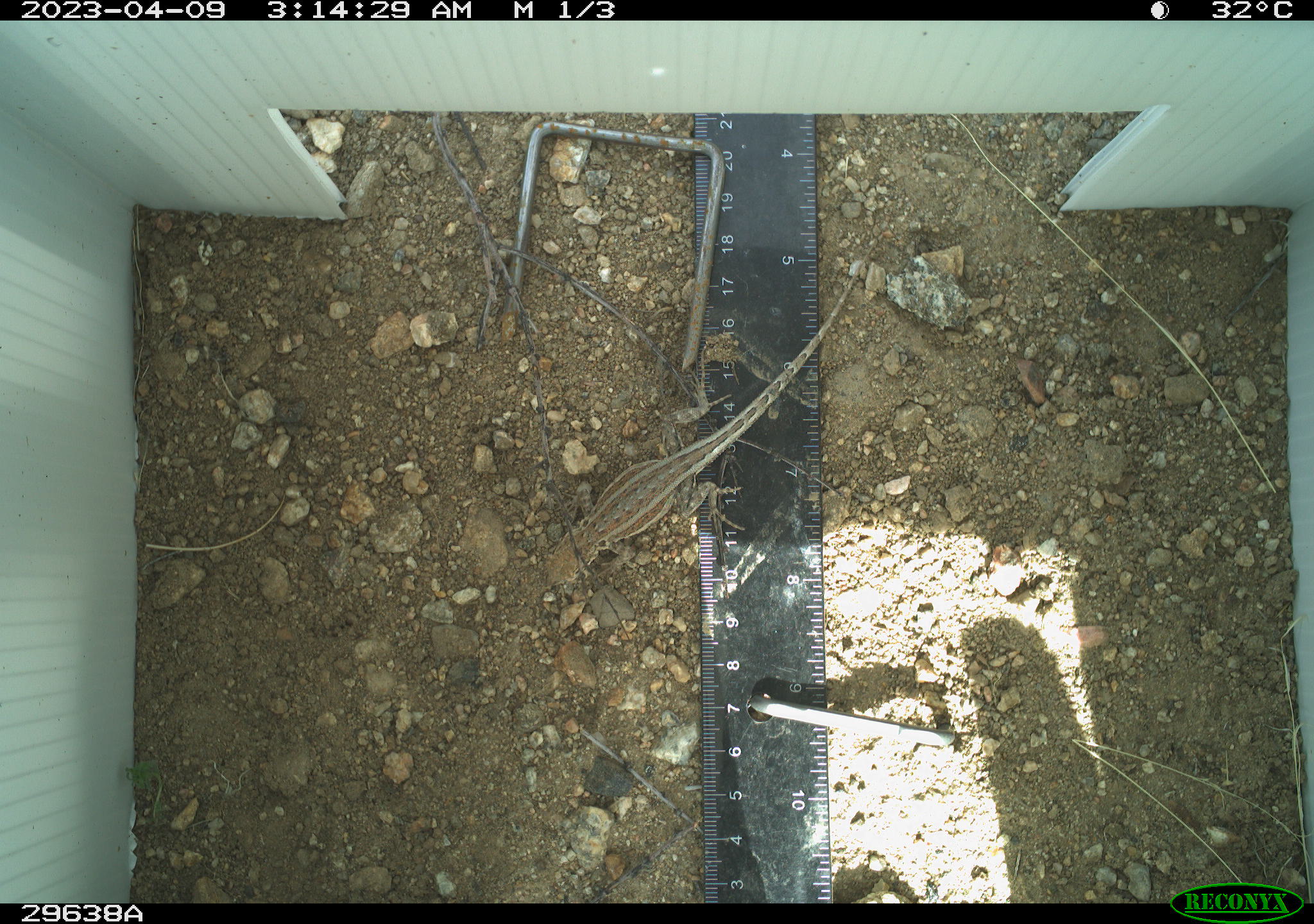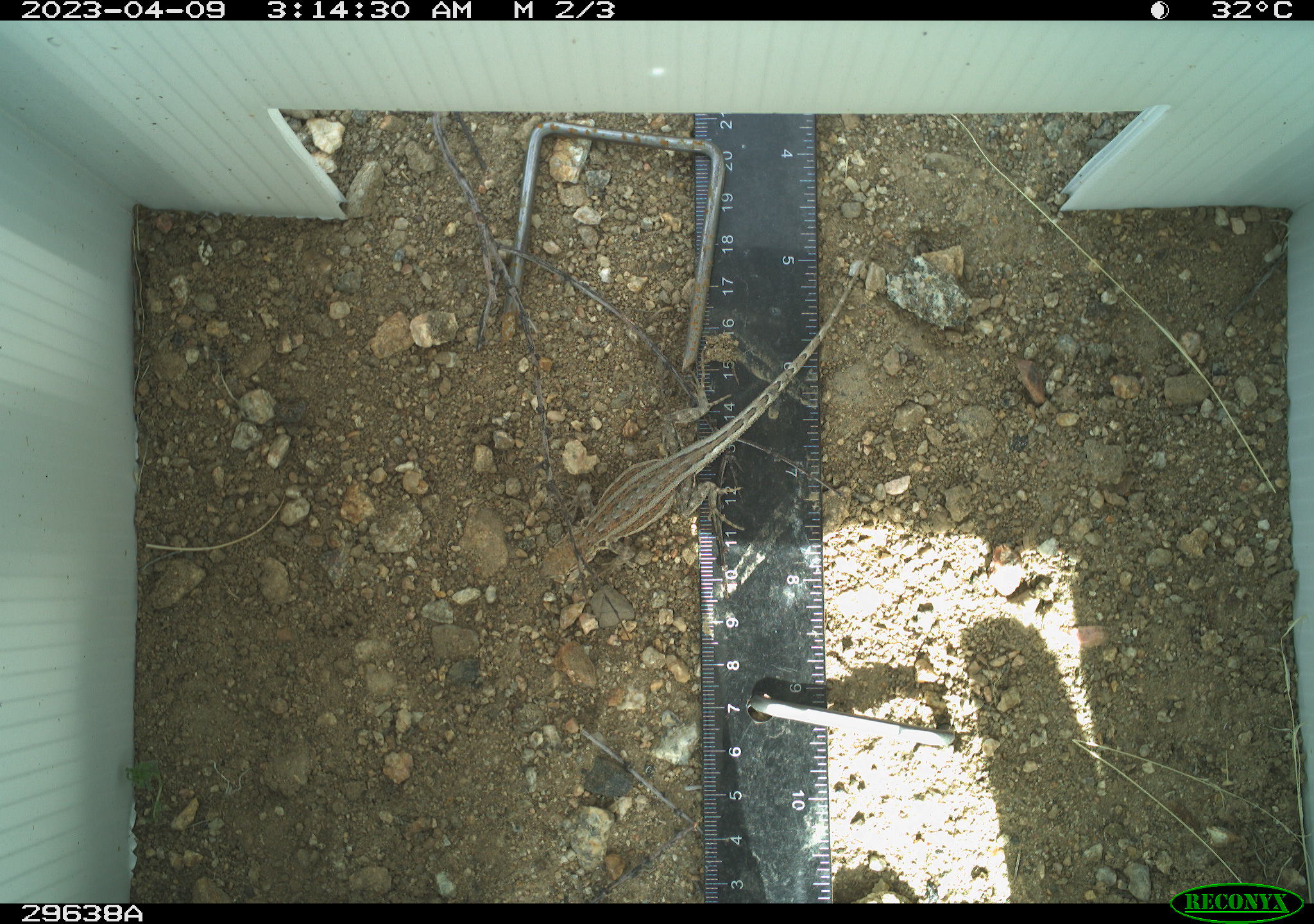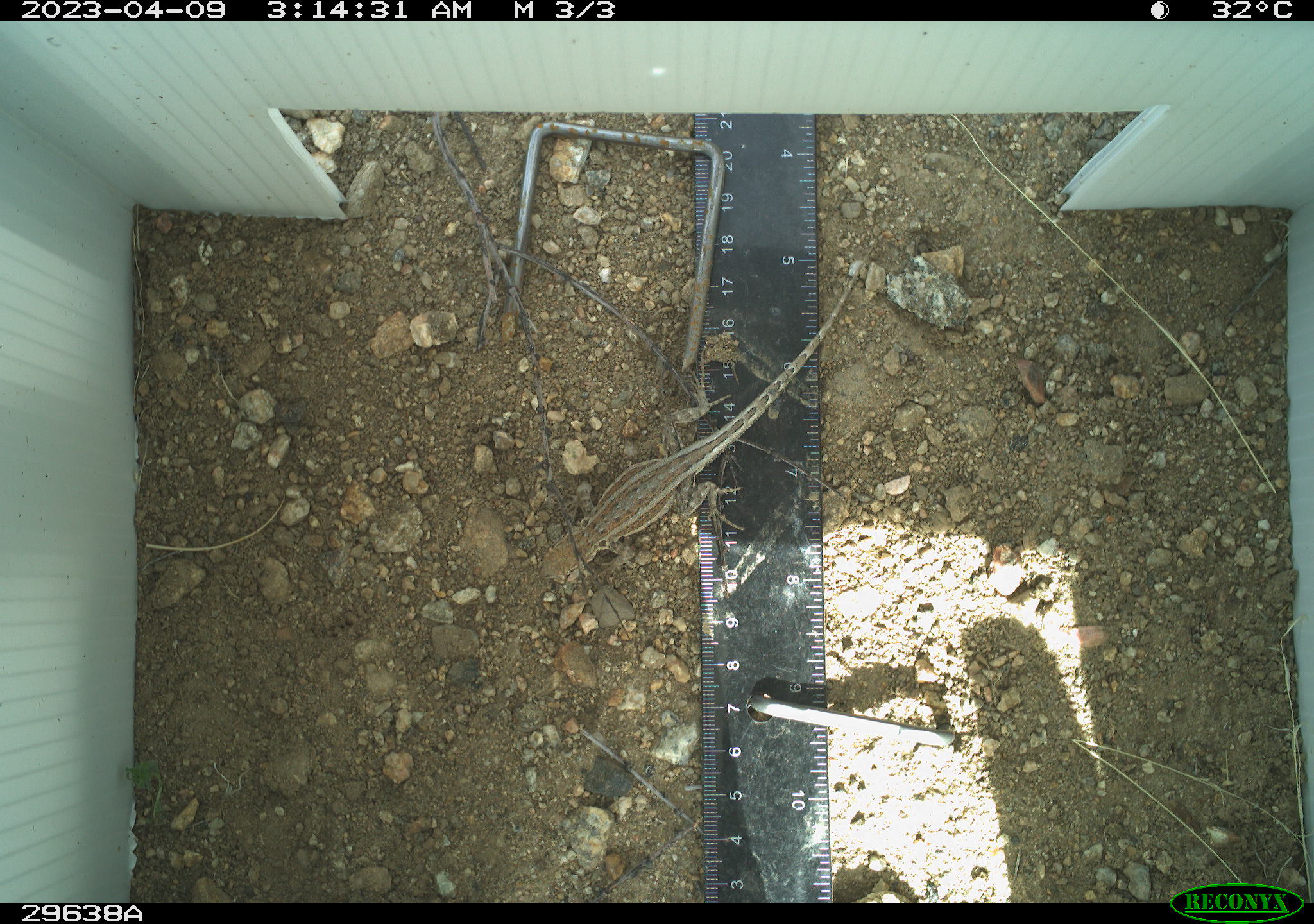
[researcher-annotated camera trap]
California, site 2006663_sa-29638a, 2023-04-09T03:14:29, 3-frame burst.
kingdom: Animalia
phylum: Chordata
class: Reptilia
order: Squamata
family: Phrynosomatidae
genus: Sceloporus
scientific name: Sceloporus graciosus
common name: common sagebrush lizard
Common sagebrush lizard (Sceloporus graciosus).